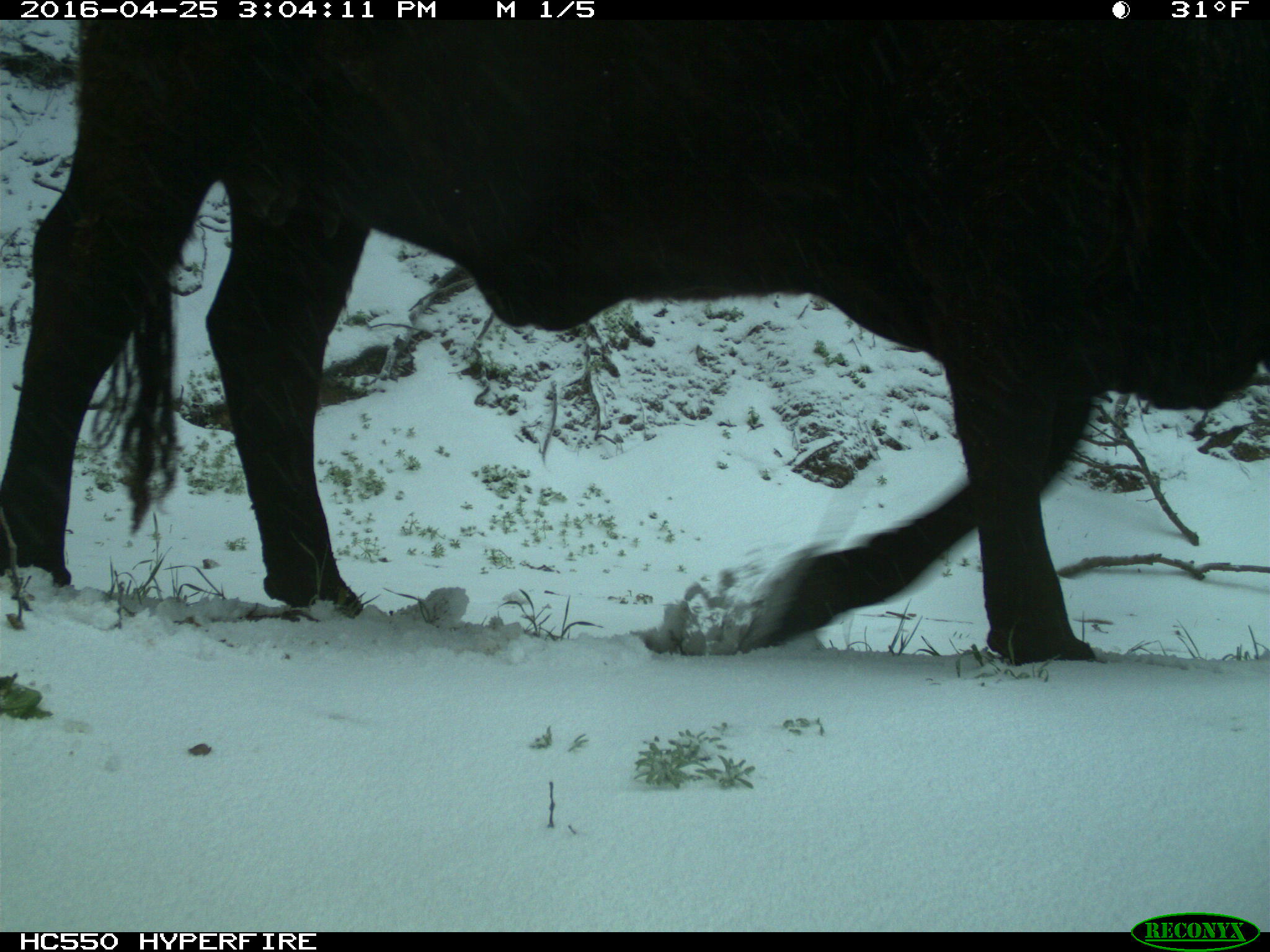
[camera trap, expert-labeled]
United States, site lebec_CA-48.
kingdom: Animalia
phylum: Chordata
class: Mammalia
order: Artiodactyla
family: Bovidae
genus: Bos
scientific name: Bos taurus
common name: domestic cow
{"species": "Bos taurus (domestic cow)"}